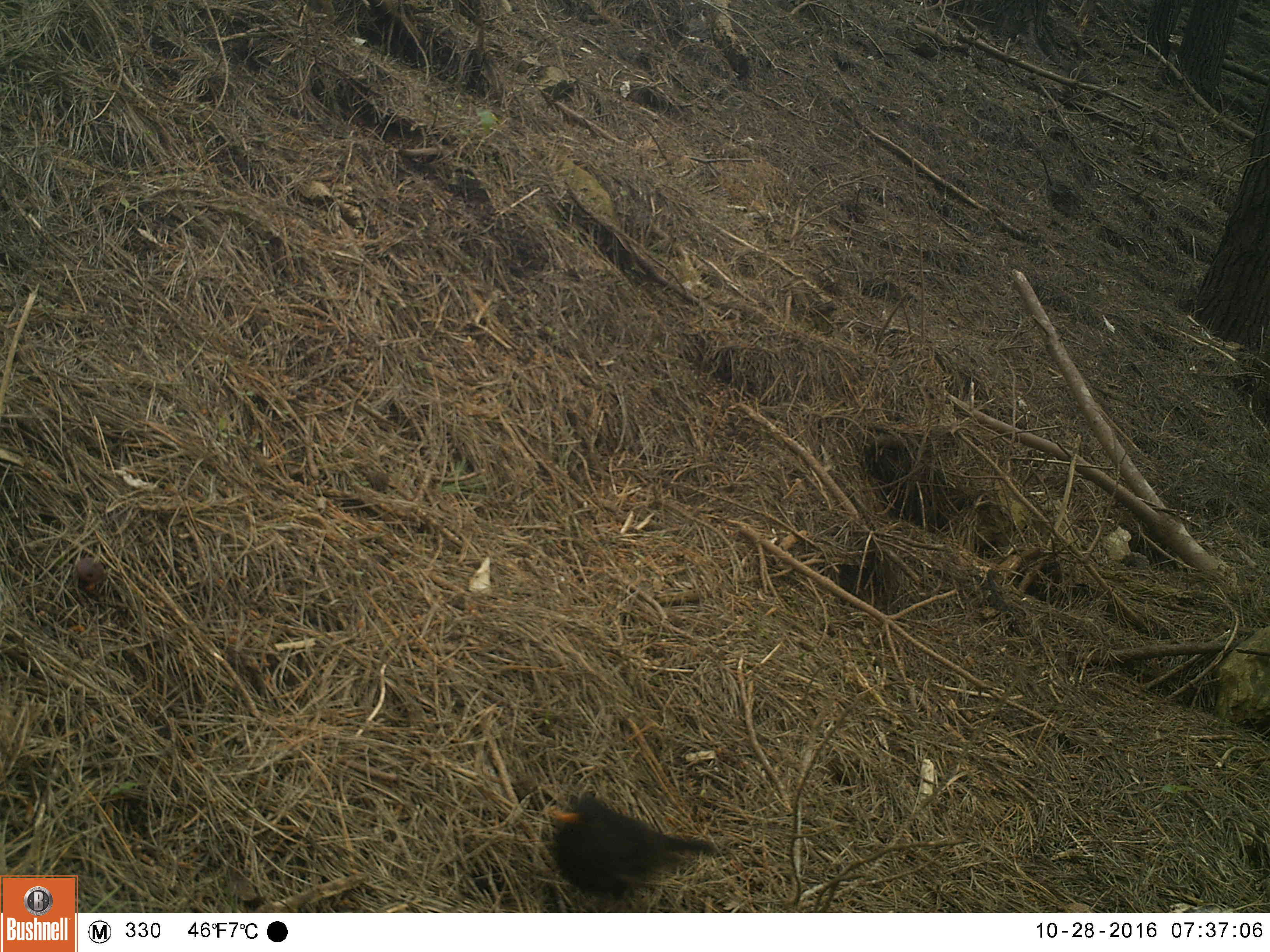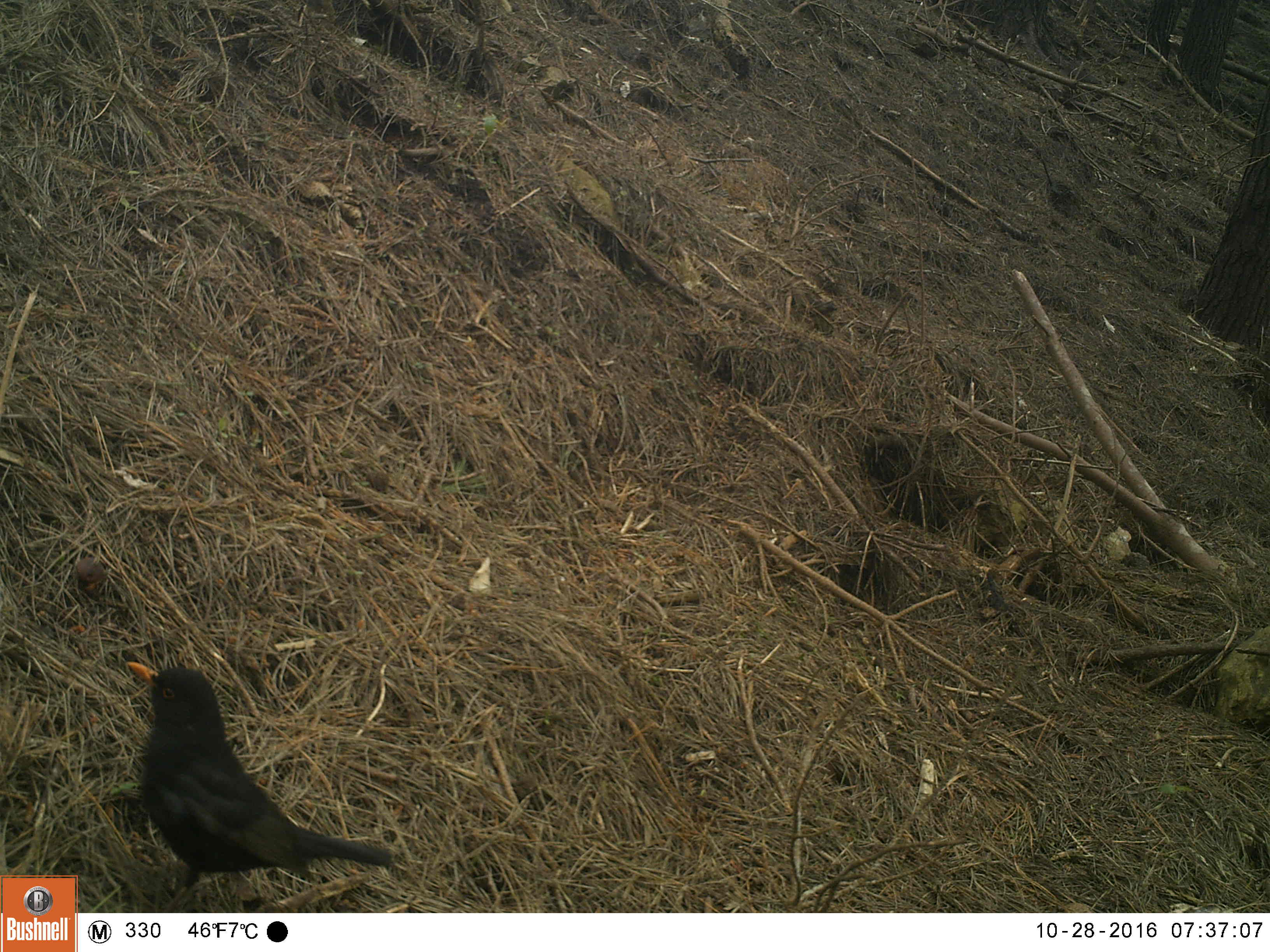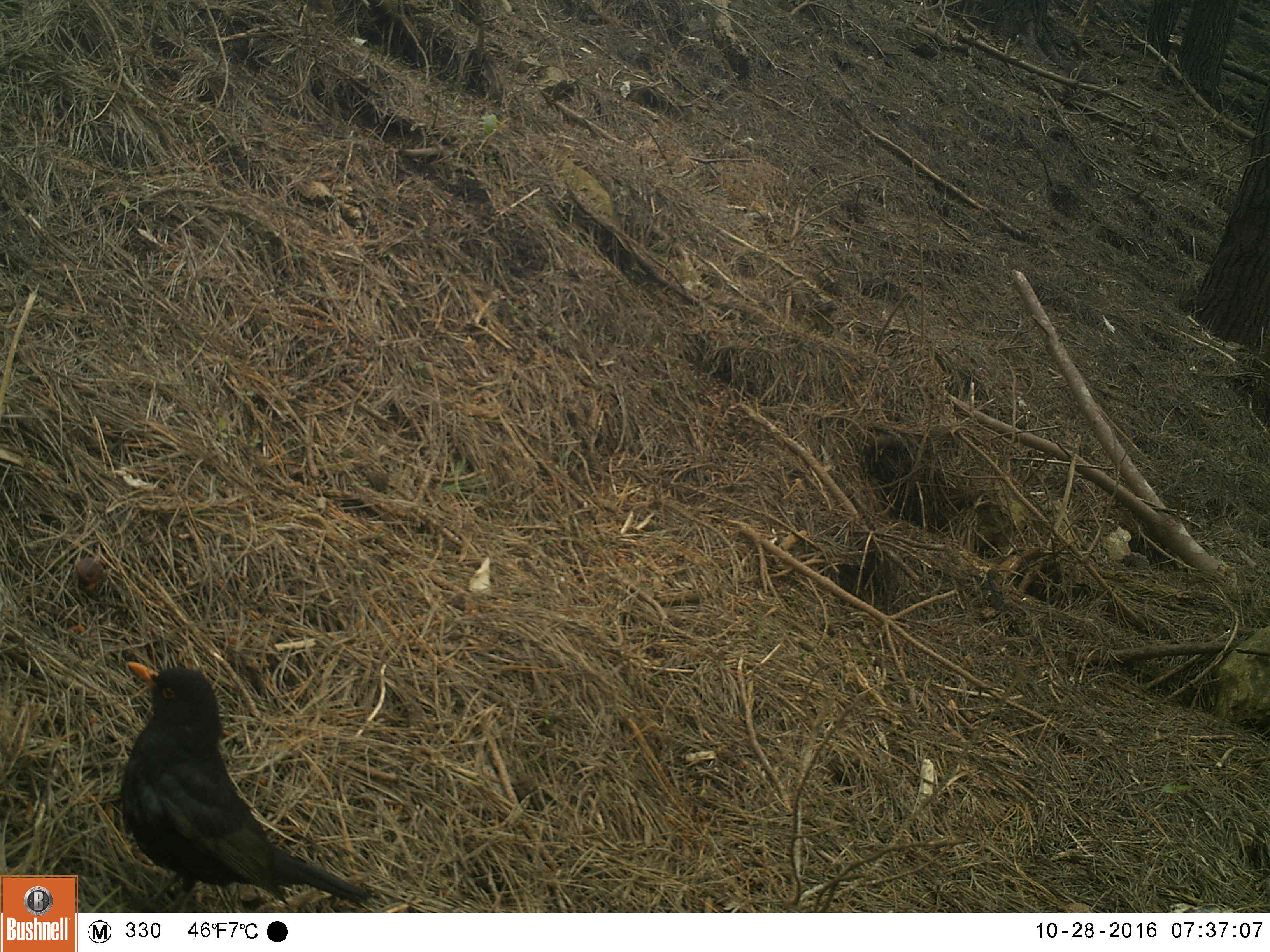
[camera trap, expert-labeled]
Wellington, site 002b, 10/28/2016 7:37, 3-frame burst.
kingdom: Animalia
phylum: Chordata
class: Aves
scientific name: Aves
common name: bird